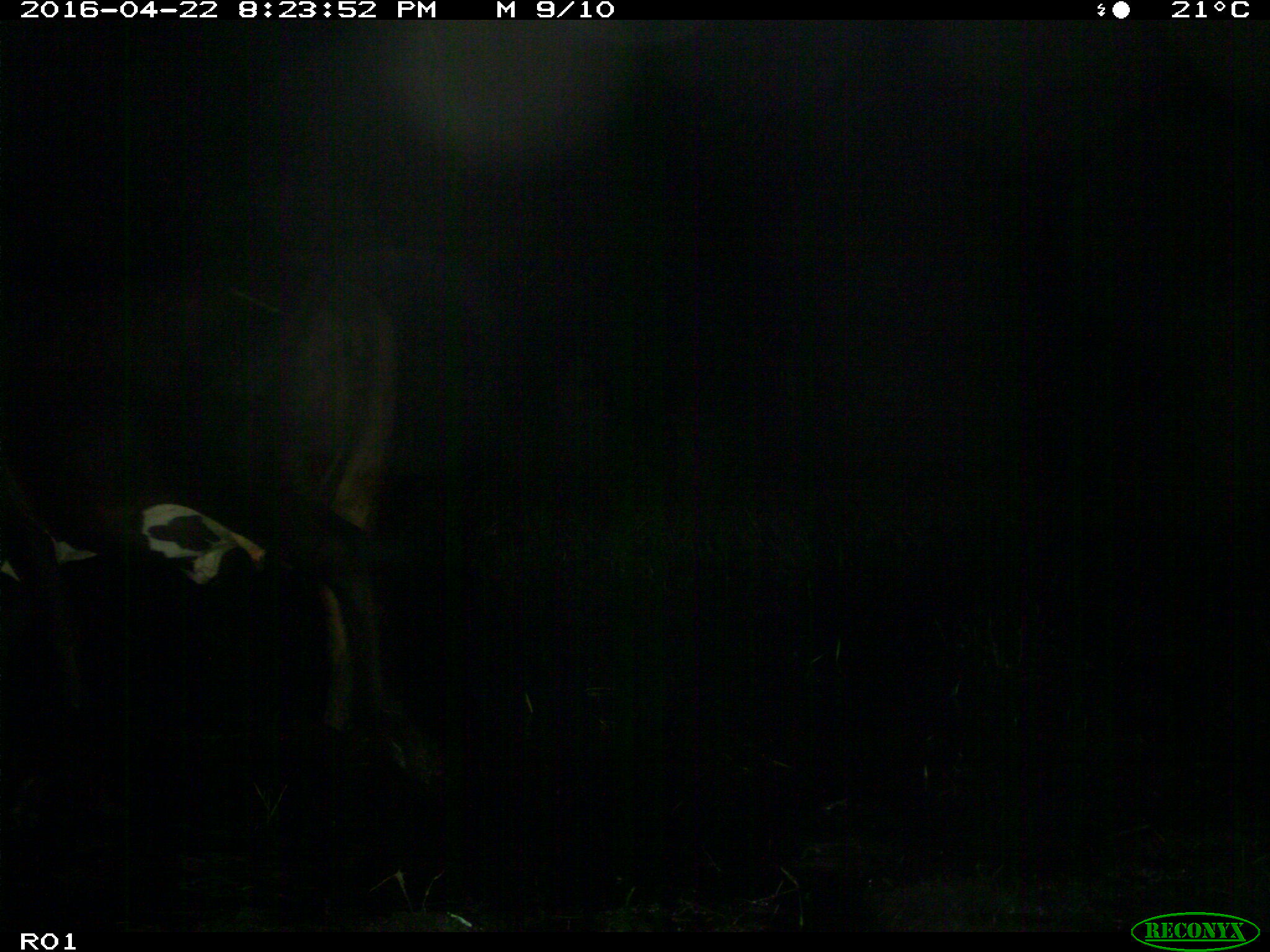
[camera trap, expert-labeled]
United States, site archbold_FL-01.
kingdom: Animalia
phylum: Chordata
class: Mammalia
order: Artiodactyla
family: Bovidae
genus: Bos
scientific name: Bos taurus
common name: domestic cow